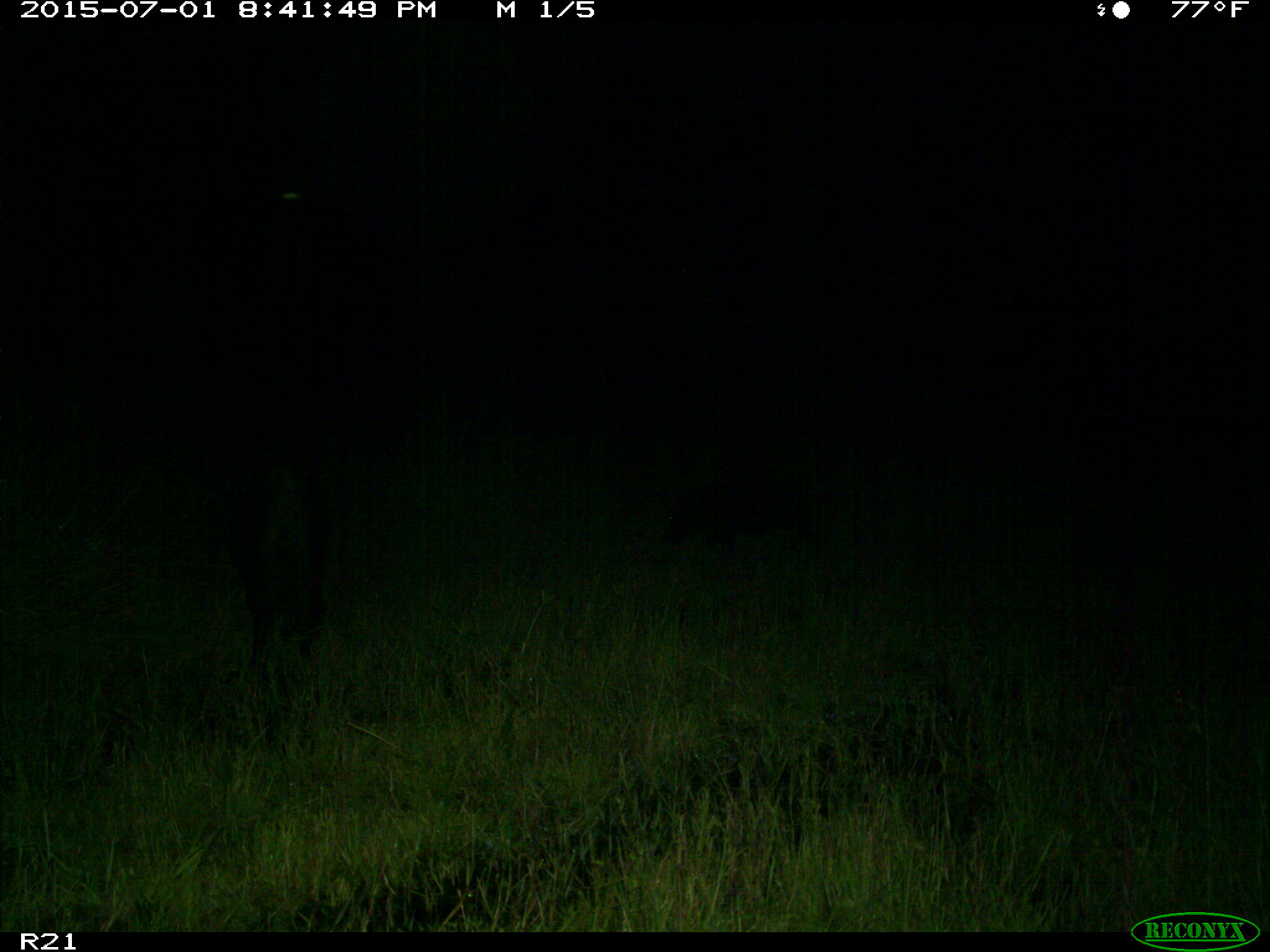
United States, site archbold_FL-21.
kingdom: Animalia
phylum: Chordata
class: Mammalia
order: Artiodactyla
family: Suidae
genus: Sus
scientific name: Sus scrofa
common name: wild boar